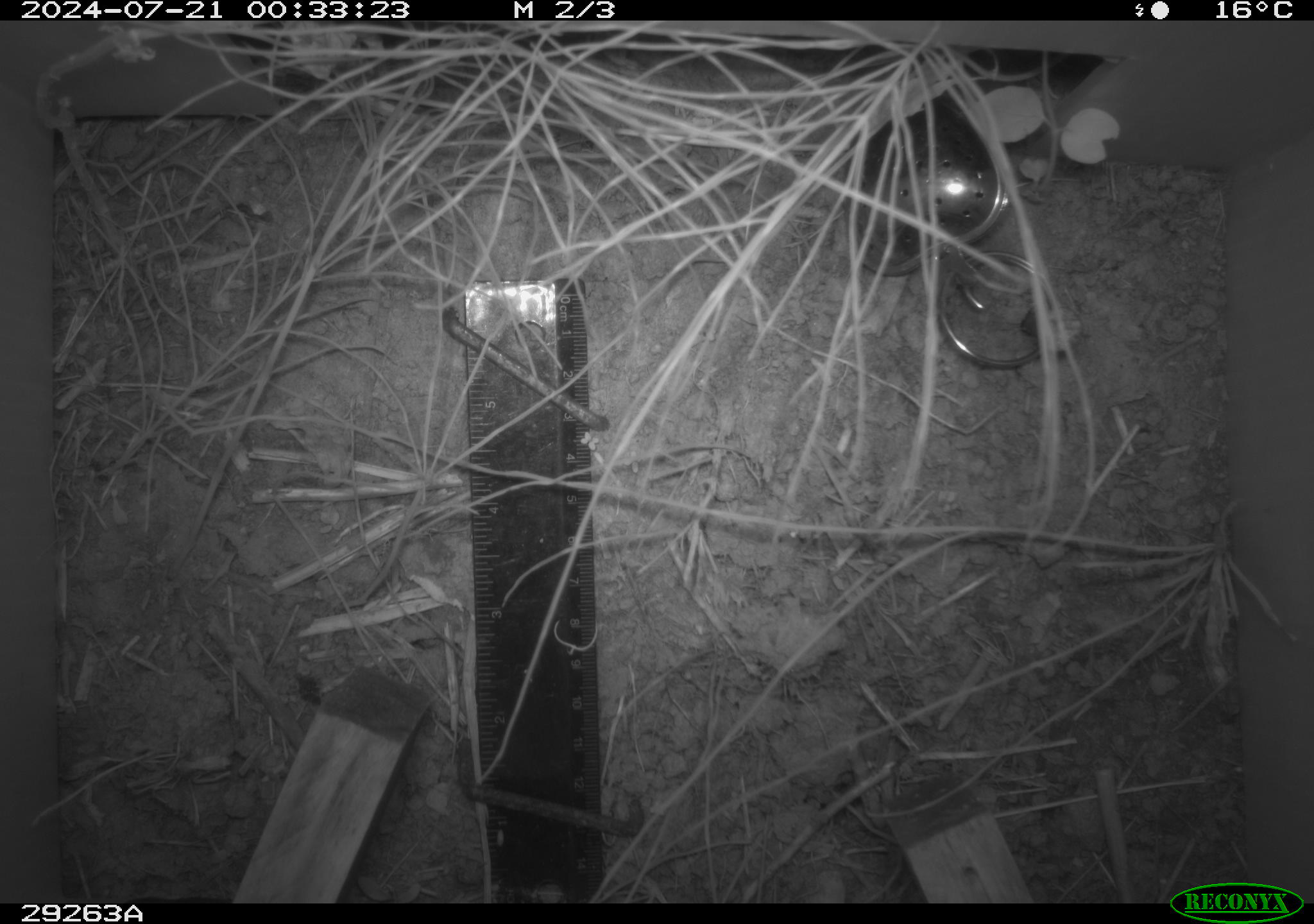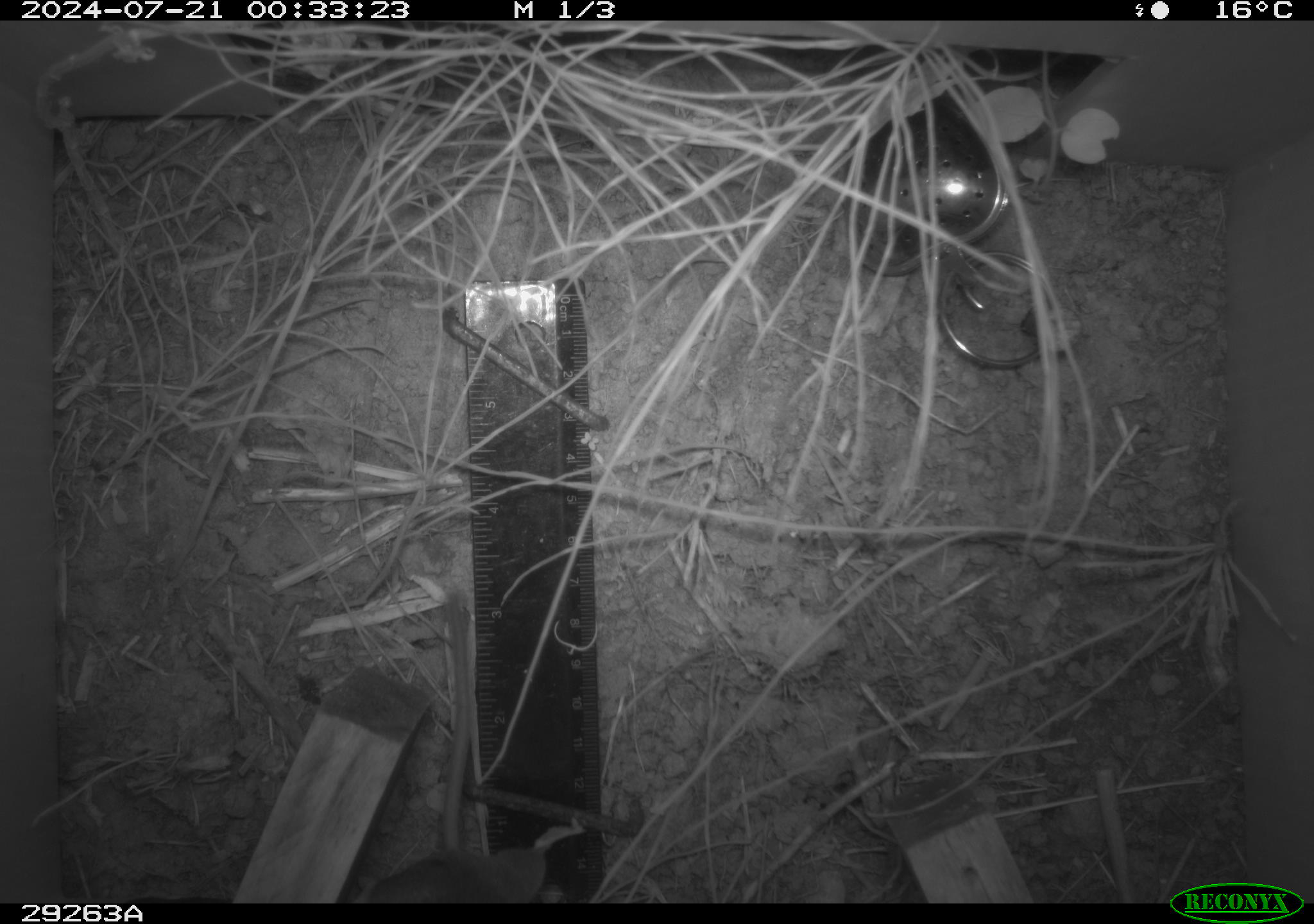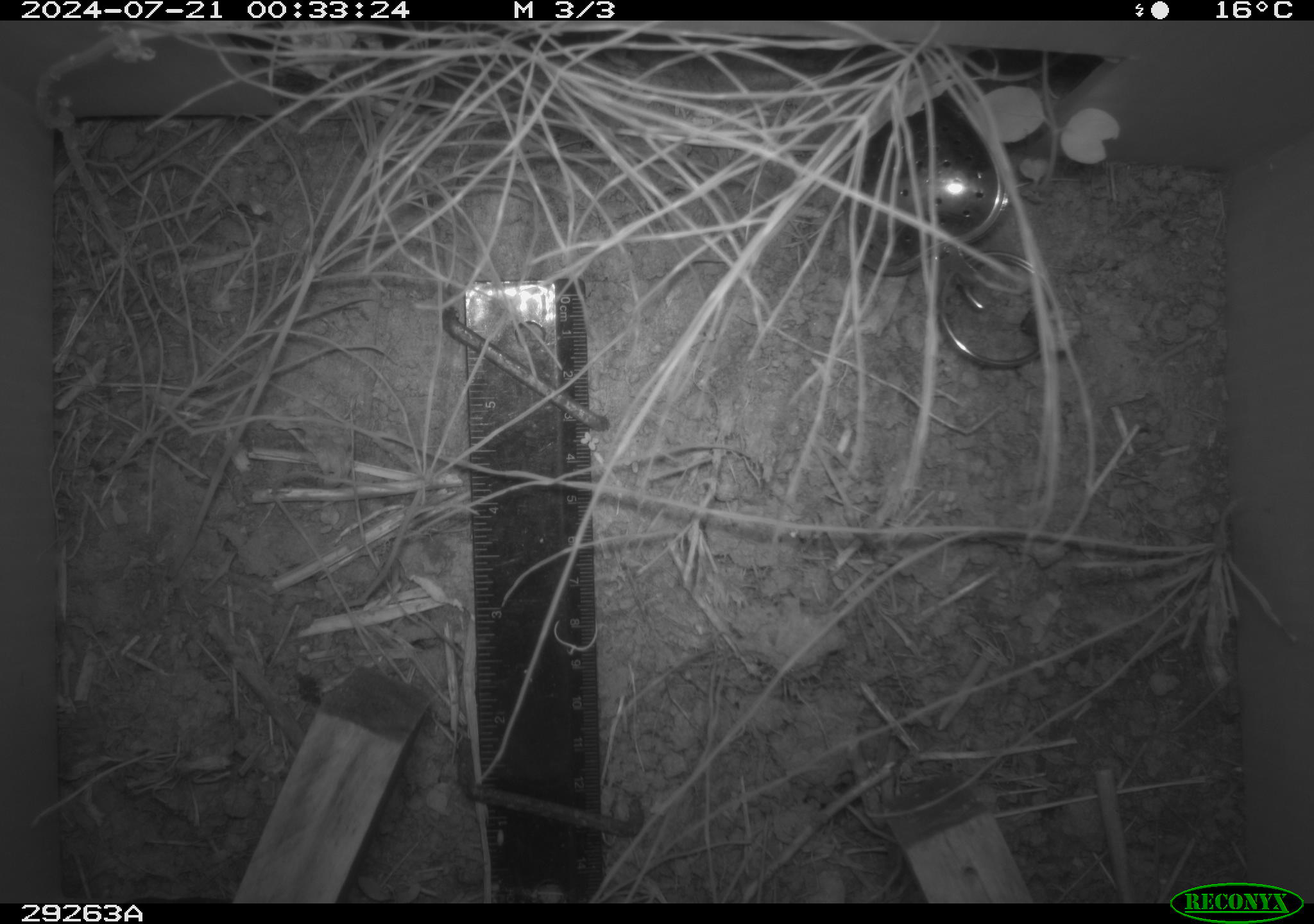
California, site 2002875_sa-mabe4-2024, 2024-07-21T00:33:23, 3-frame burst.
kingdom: Animalia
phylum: Chordata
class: Mammalia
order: Rodentia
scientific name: Rodentia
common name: rodent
Rodent (Rodentia).